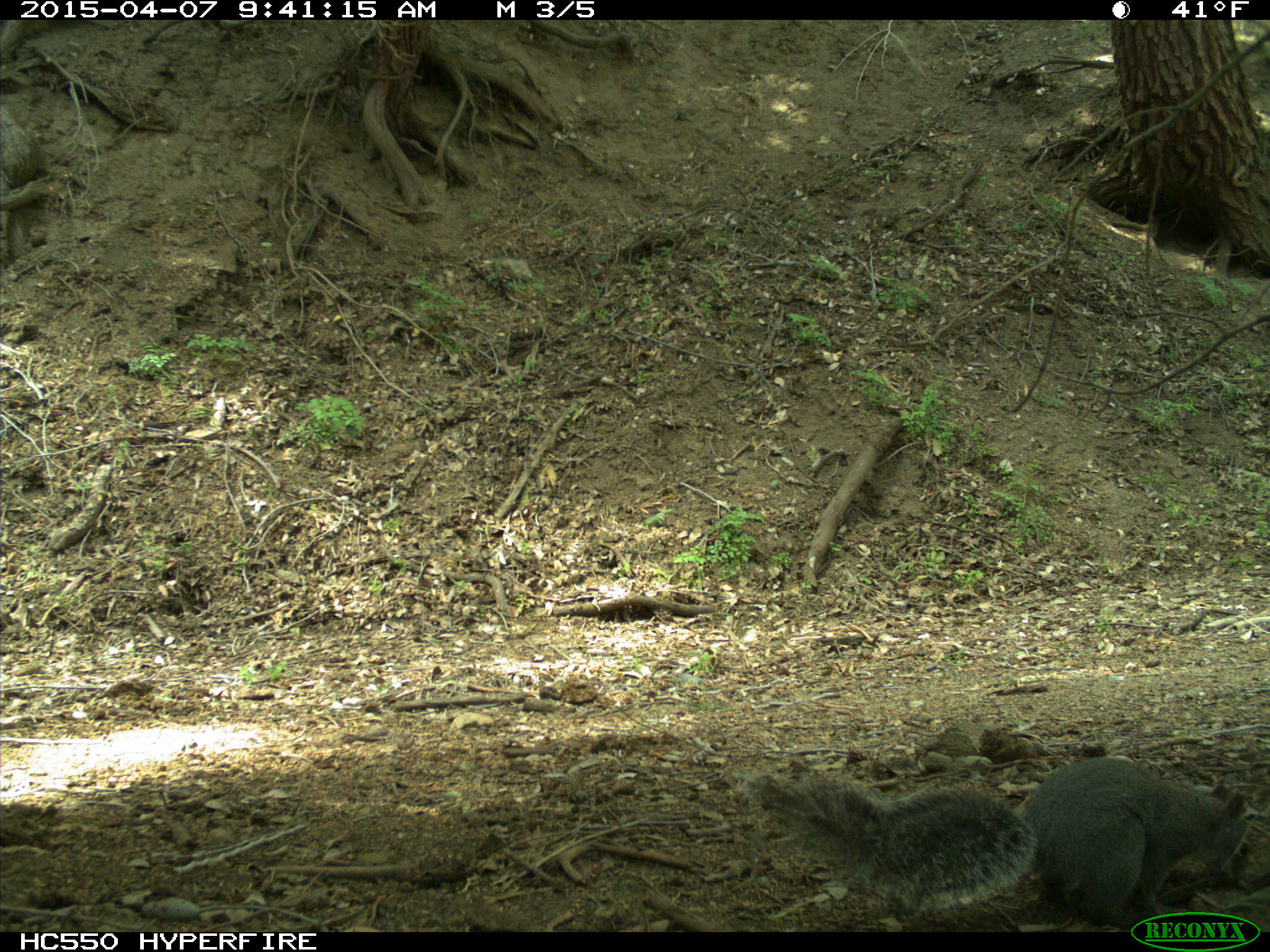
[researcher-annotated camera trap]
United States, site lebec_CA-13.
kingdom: Animalia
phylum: Chordata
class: Mammalia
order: Rodentia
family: Sciuridae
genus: Sciurus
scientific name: Sciurus carolinensis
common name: eastern gray squirrel